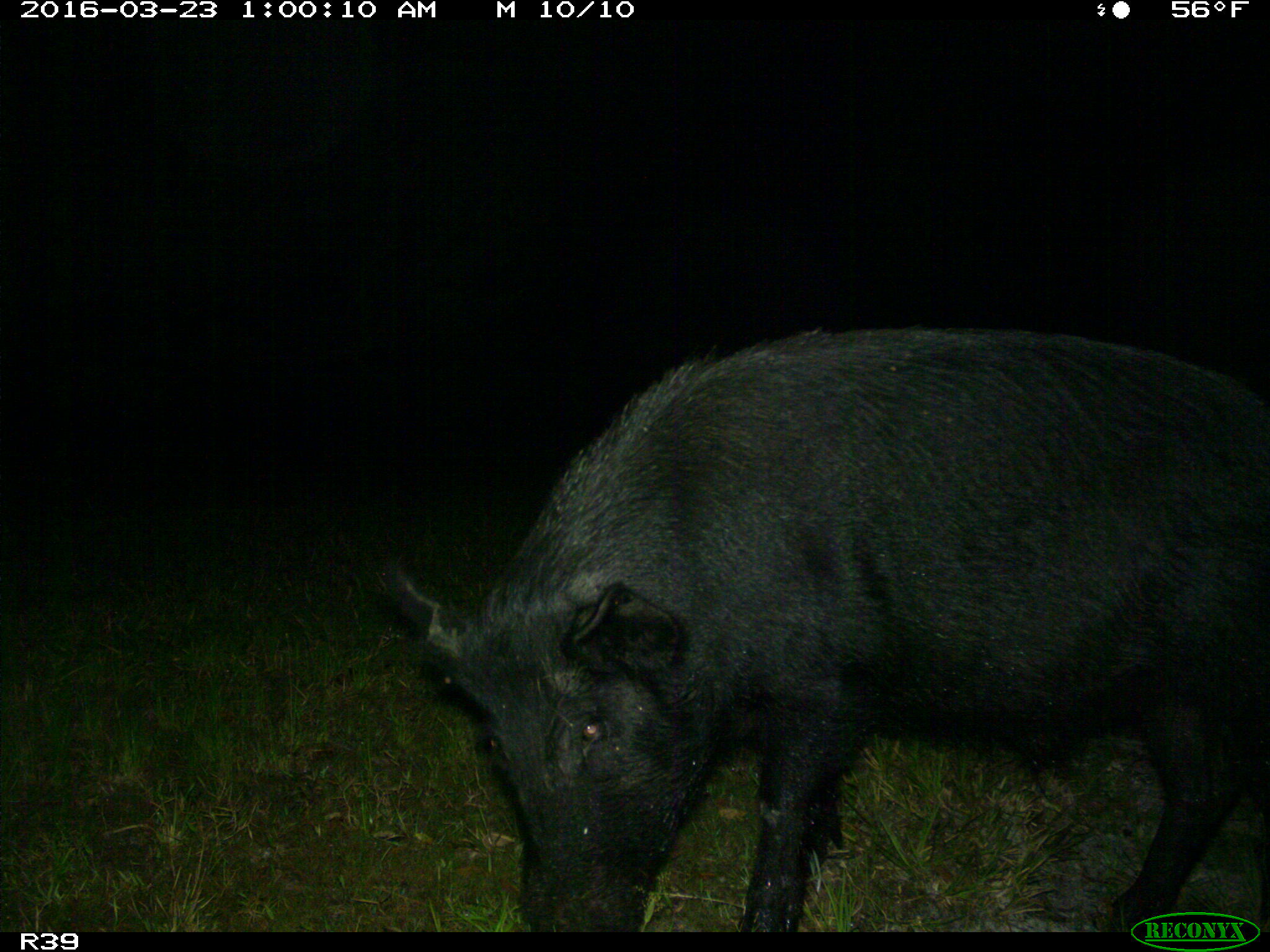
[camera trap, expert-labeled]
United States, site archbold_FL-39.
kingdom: Animalia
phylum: Chordata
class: Mammalia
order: Artiodactyla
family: Suidae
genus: Sus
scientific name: Sus scrofa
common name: wild boar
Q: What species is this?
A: Sus scrofa (wild boar).